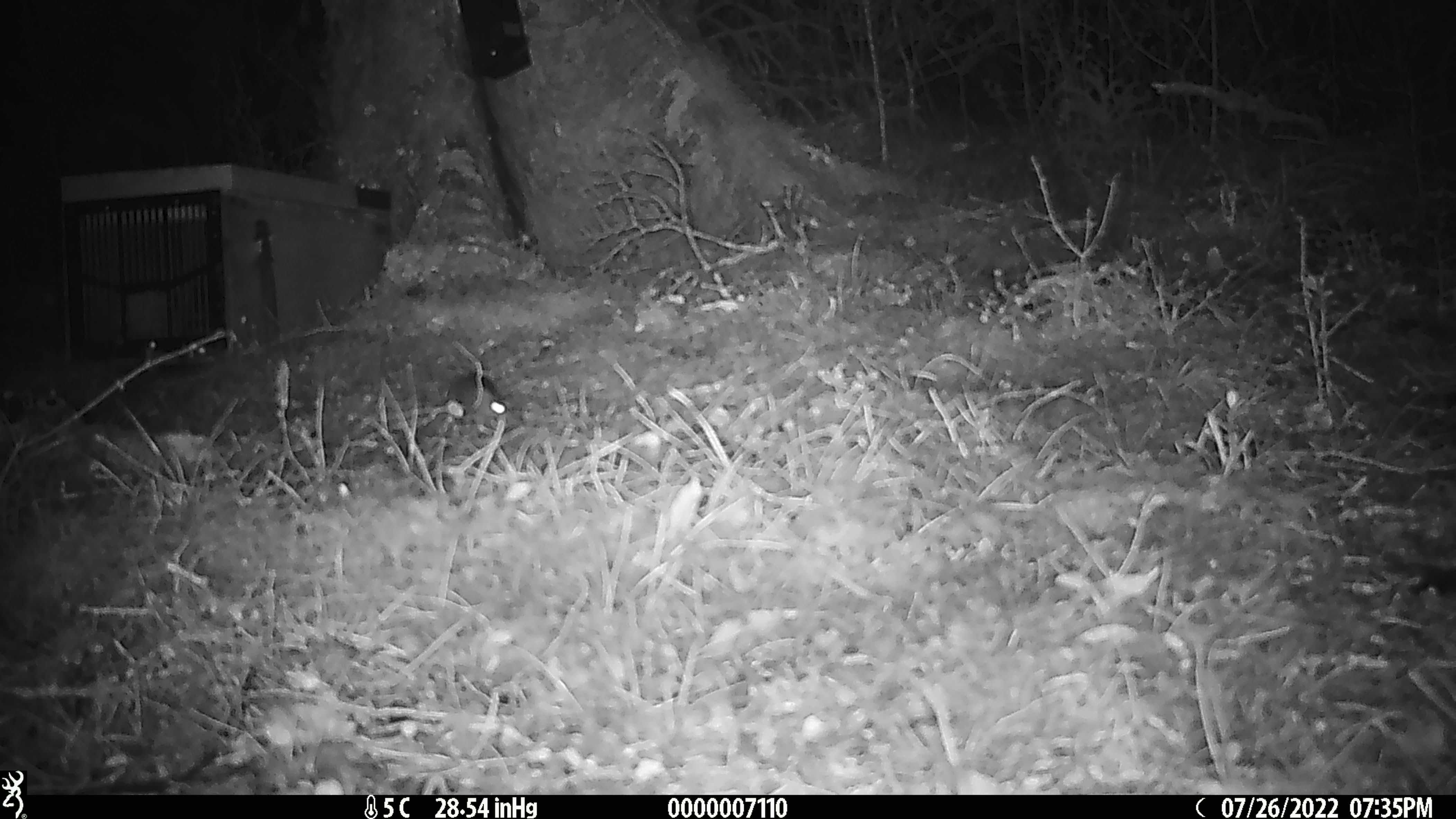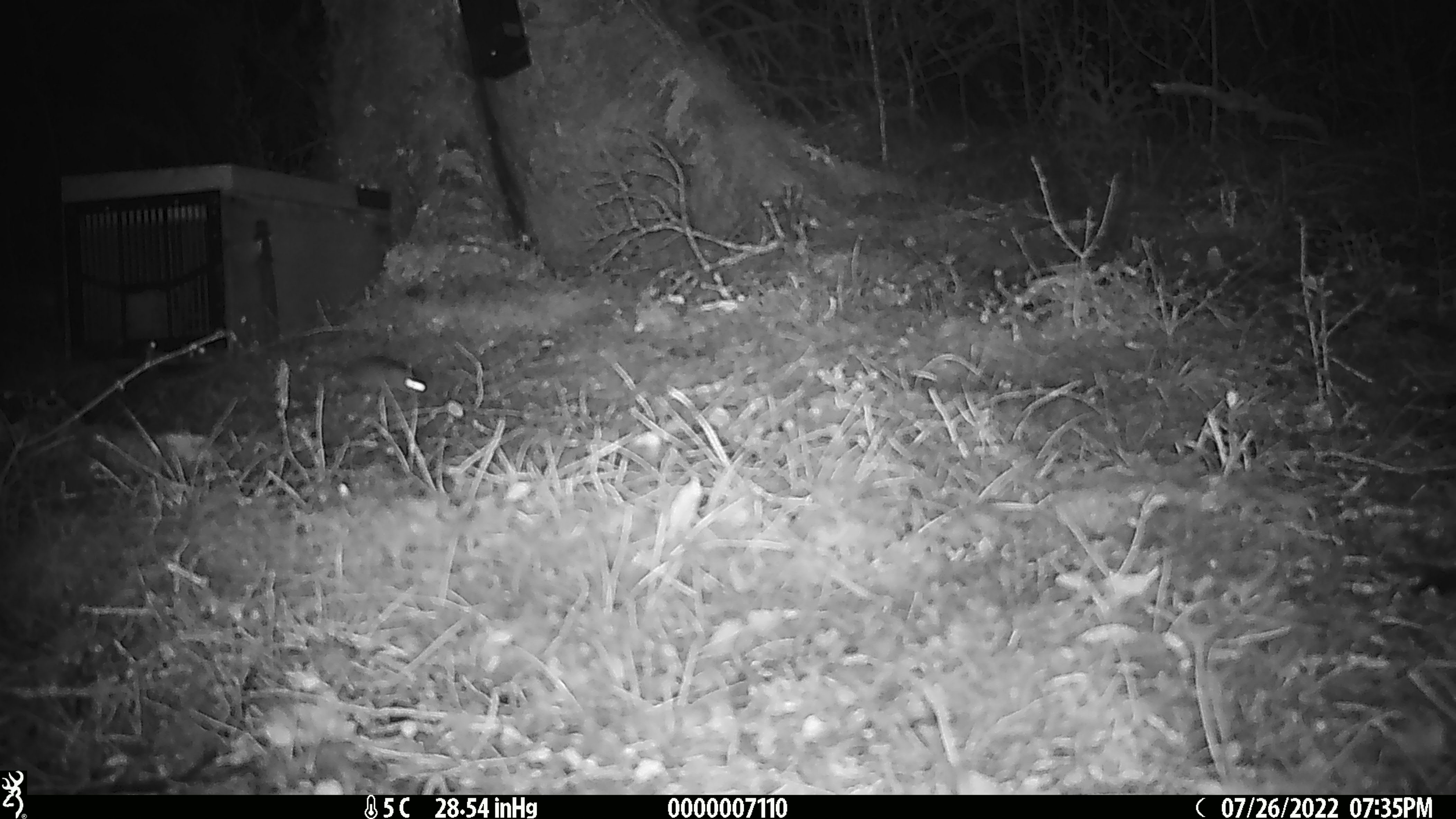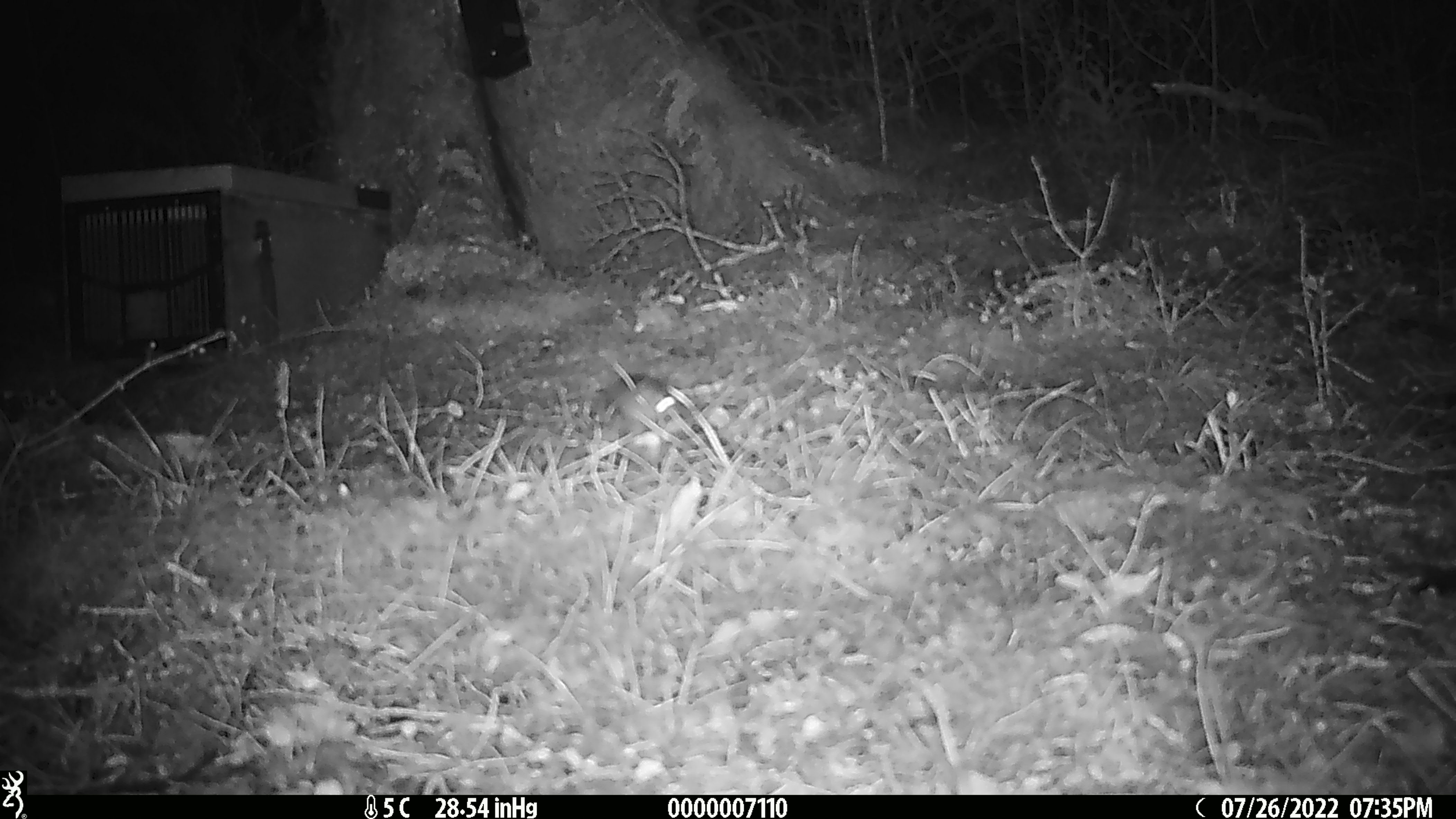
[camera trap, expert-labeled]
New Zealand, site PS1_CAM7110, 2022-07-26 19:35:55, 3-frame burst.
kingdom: Animalia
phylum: Chordata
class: Mammalia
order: Rodentia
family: Muridae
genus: Mus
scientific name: Mus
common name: mouse